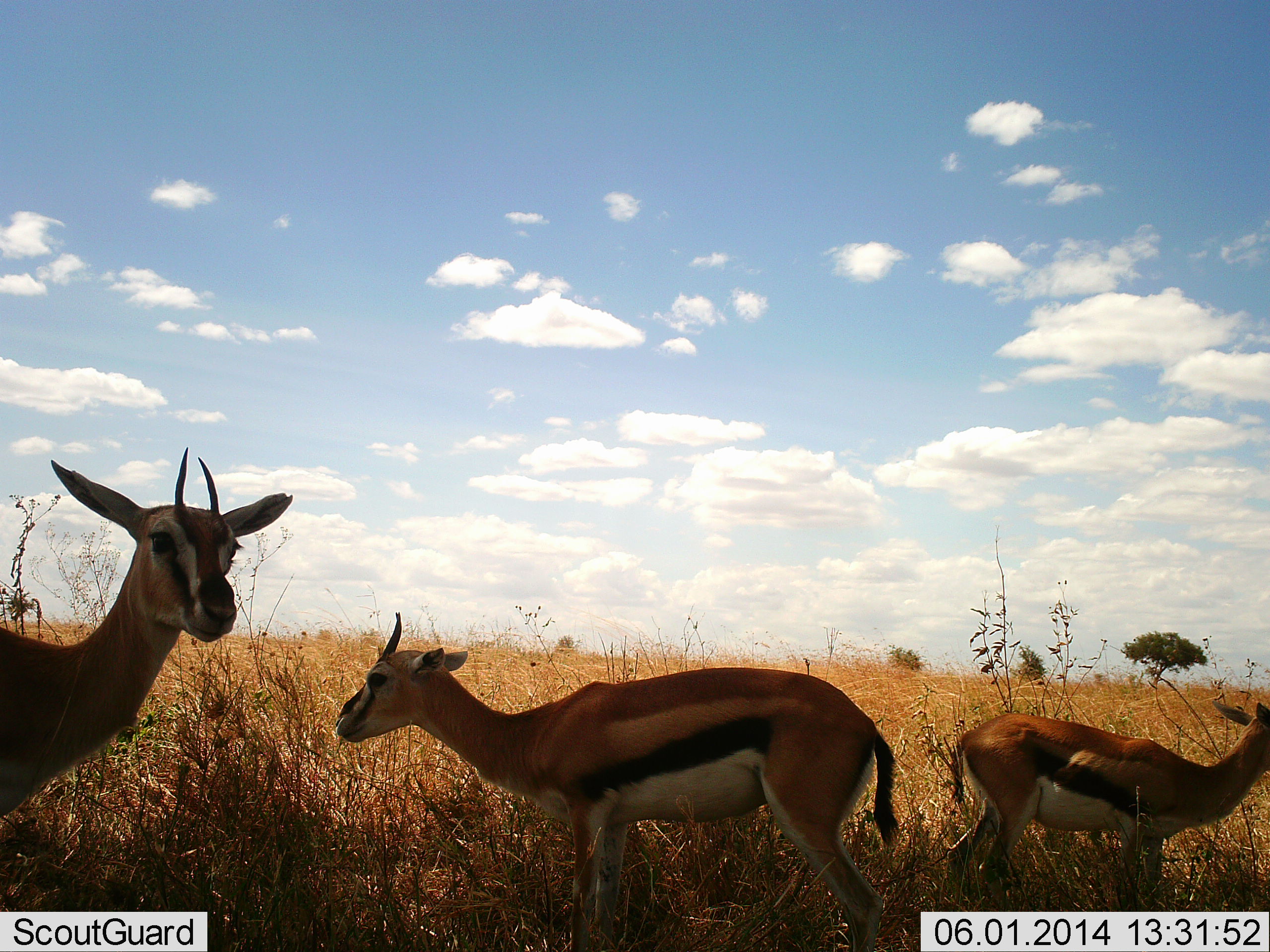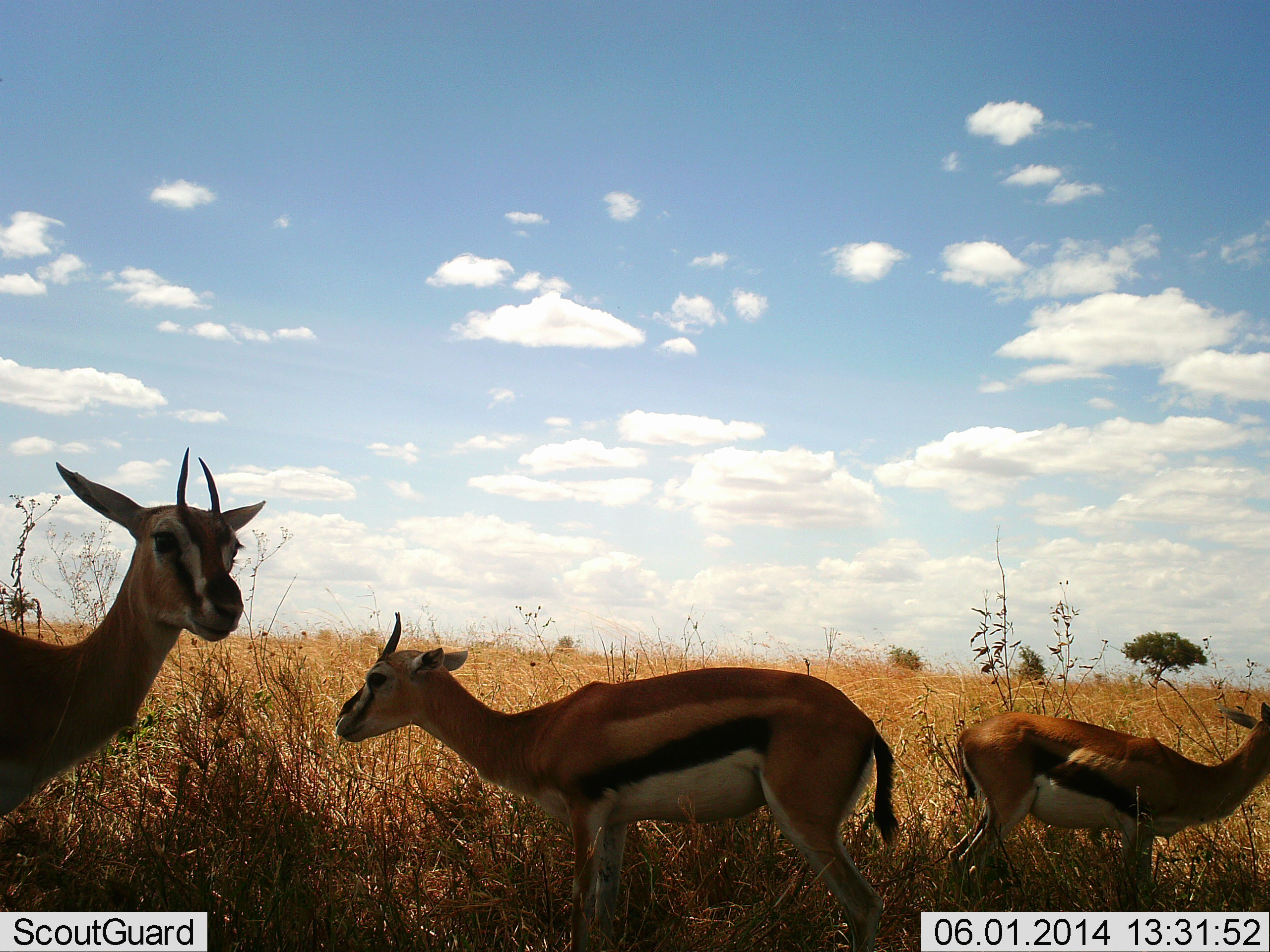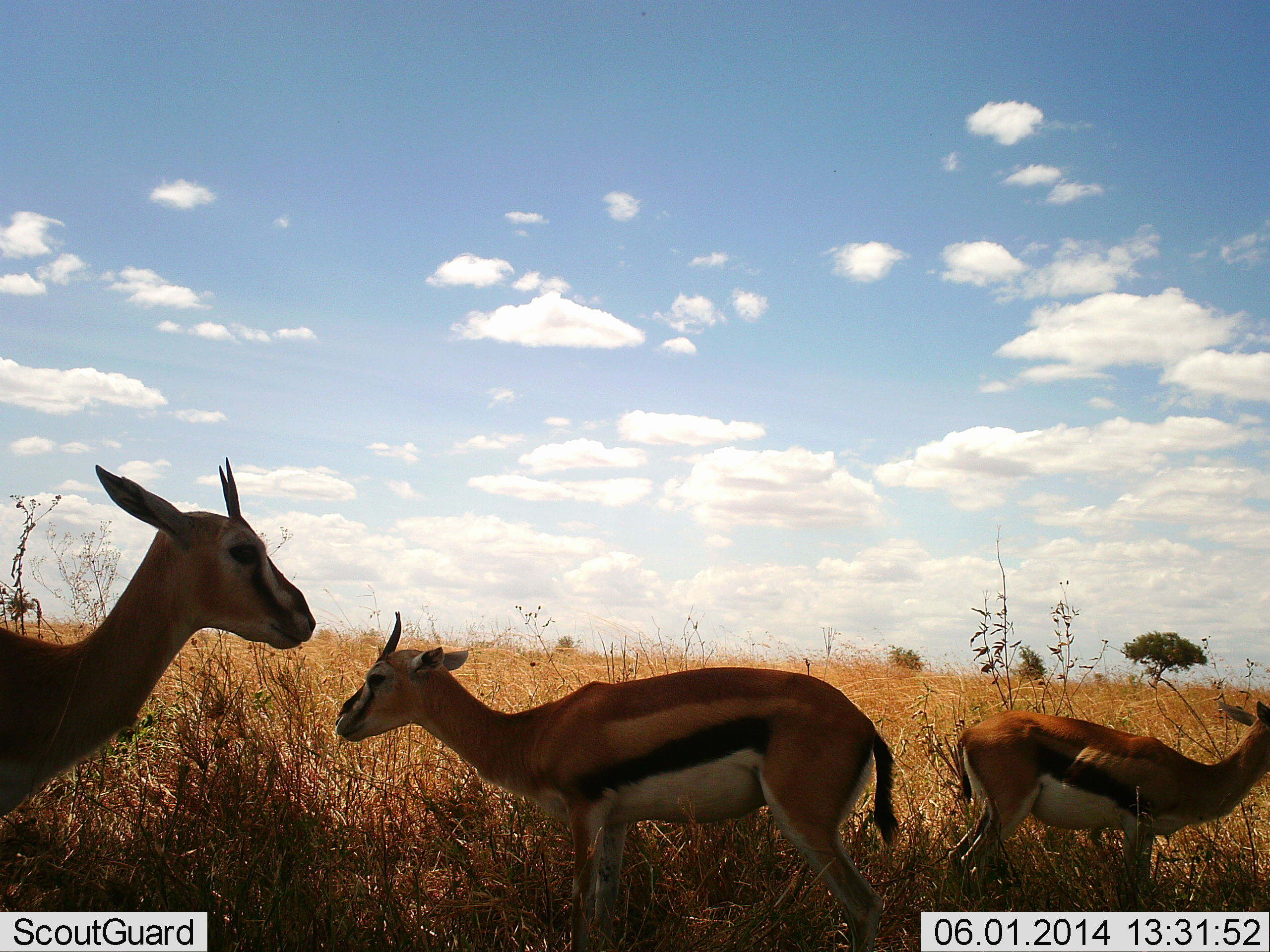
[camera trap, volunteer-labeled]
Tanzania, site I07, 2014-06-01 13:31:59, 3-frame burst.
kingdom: Animalia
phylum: Chordata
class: Mammalia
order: Artiodactyla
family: Bovidae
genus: Eudorcas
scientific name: Eudorcas thomsonii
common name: thomson's gazelle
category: gazellethomsons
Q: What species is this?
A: Gazellethomsons (thomson's gazelle) (Eudorcas thomsonii).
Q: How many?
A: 3.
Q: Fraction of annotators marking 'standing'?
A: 90%.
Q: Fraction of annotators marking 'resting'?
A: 0%.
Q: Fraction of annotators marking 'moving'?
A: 10%.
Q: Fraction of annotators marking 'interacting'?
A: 0%.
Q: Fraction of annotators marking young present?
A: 0%.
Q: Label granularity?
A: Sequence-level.